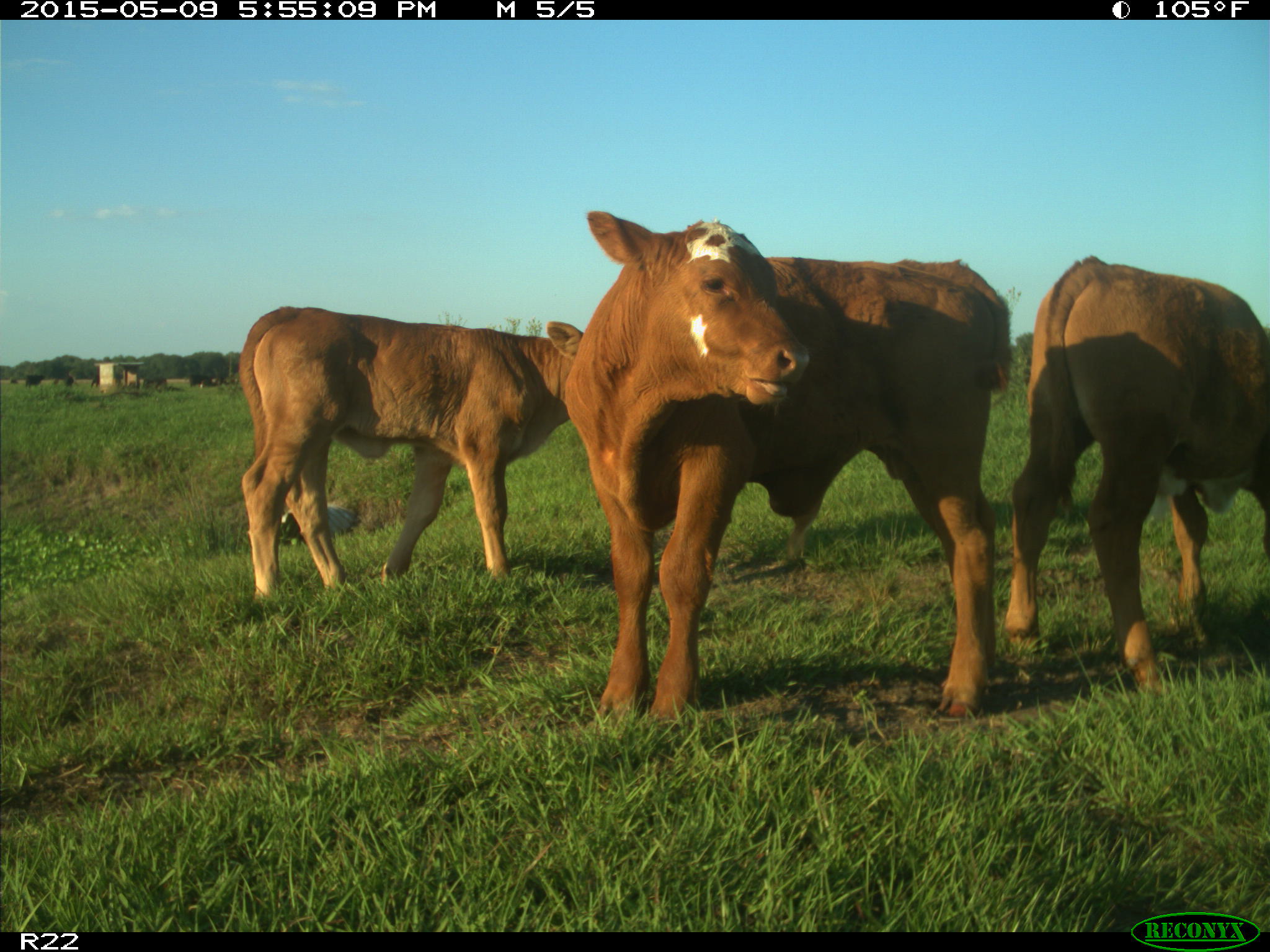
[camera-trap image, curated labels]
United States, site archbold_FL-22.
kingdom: Animalia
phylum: Chordata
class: Mammalia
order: Artiodactyla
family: Bovidae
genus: Bos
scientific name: Bos taurus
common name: domestic cow